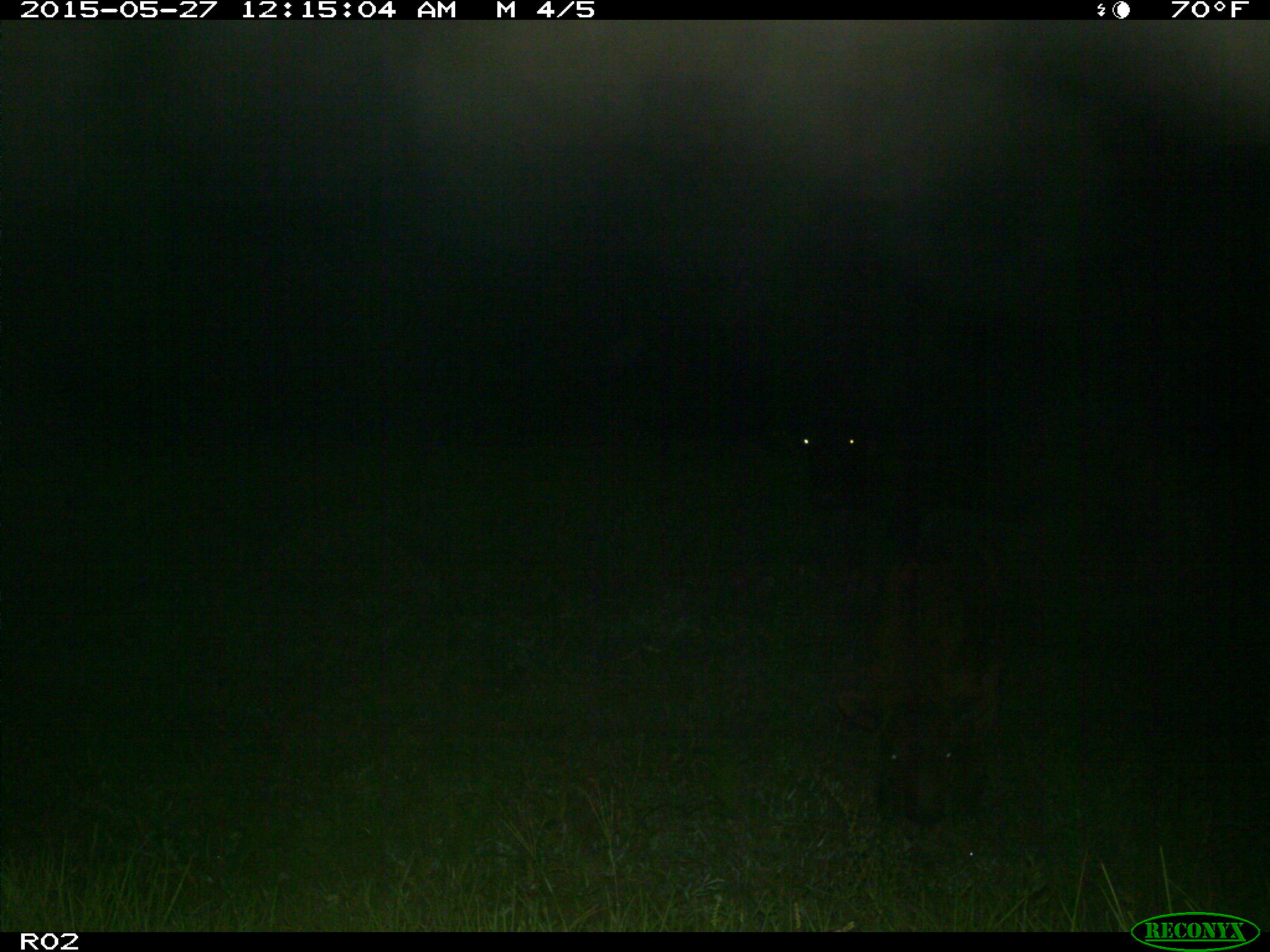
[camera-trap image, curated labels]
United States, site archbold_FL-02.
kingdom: Animalia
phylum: Chordata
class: Mammalia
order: Artiodactyla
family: Bovidae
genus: Bos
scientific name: Bos taurus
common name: domestic cow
Bos taurus (domestic cow).